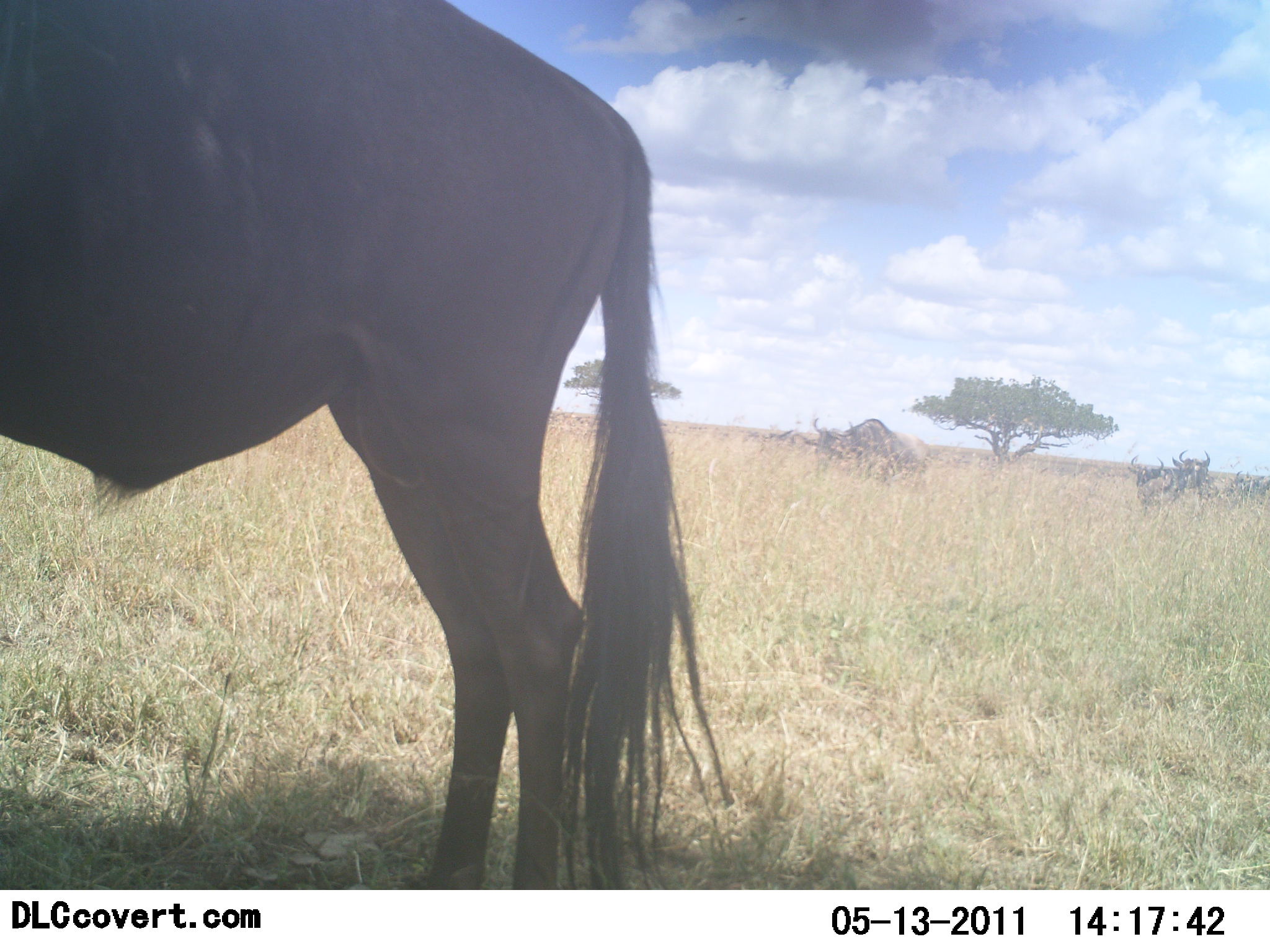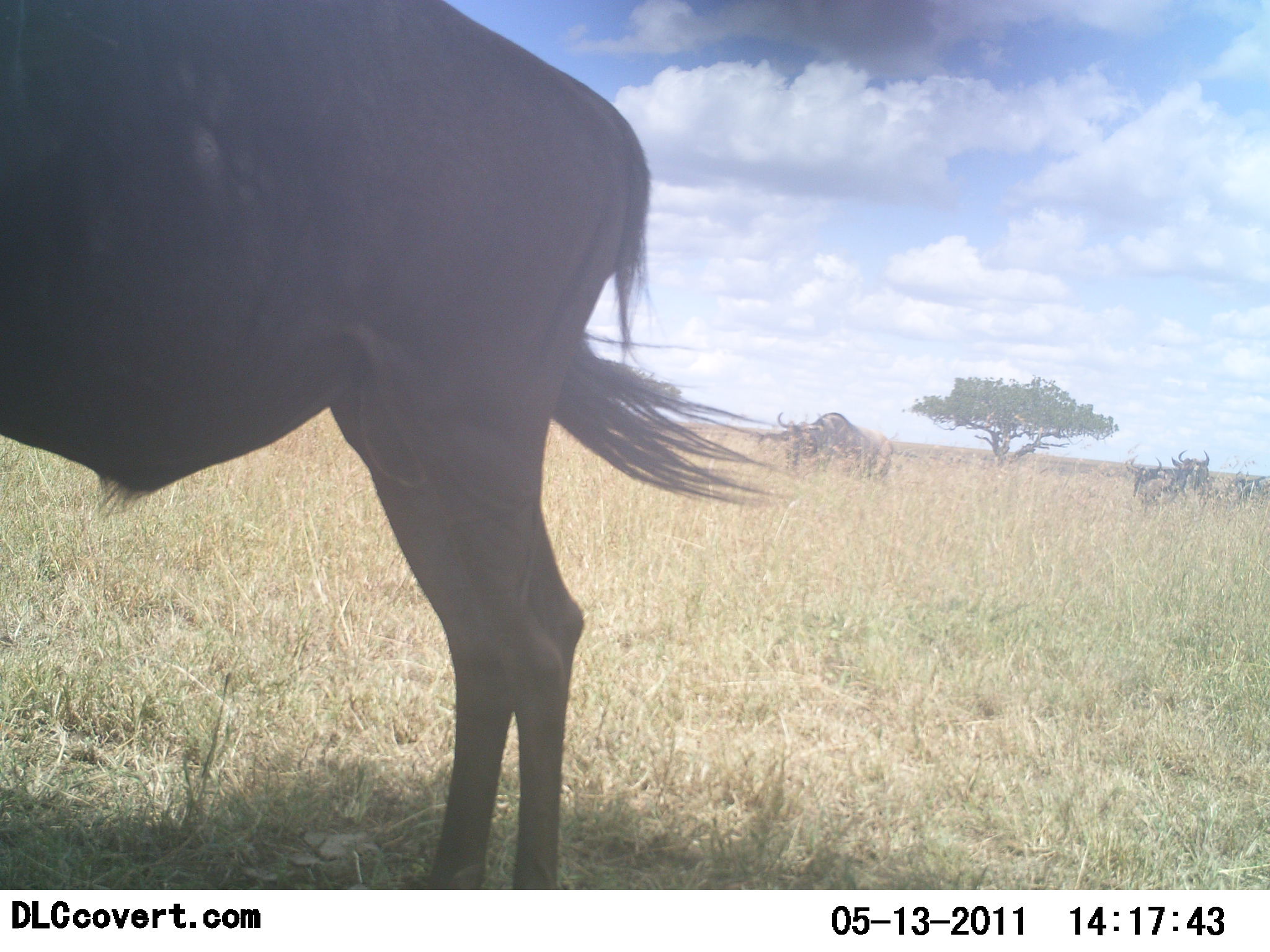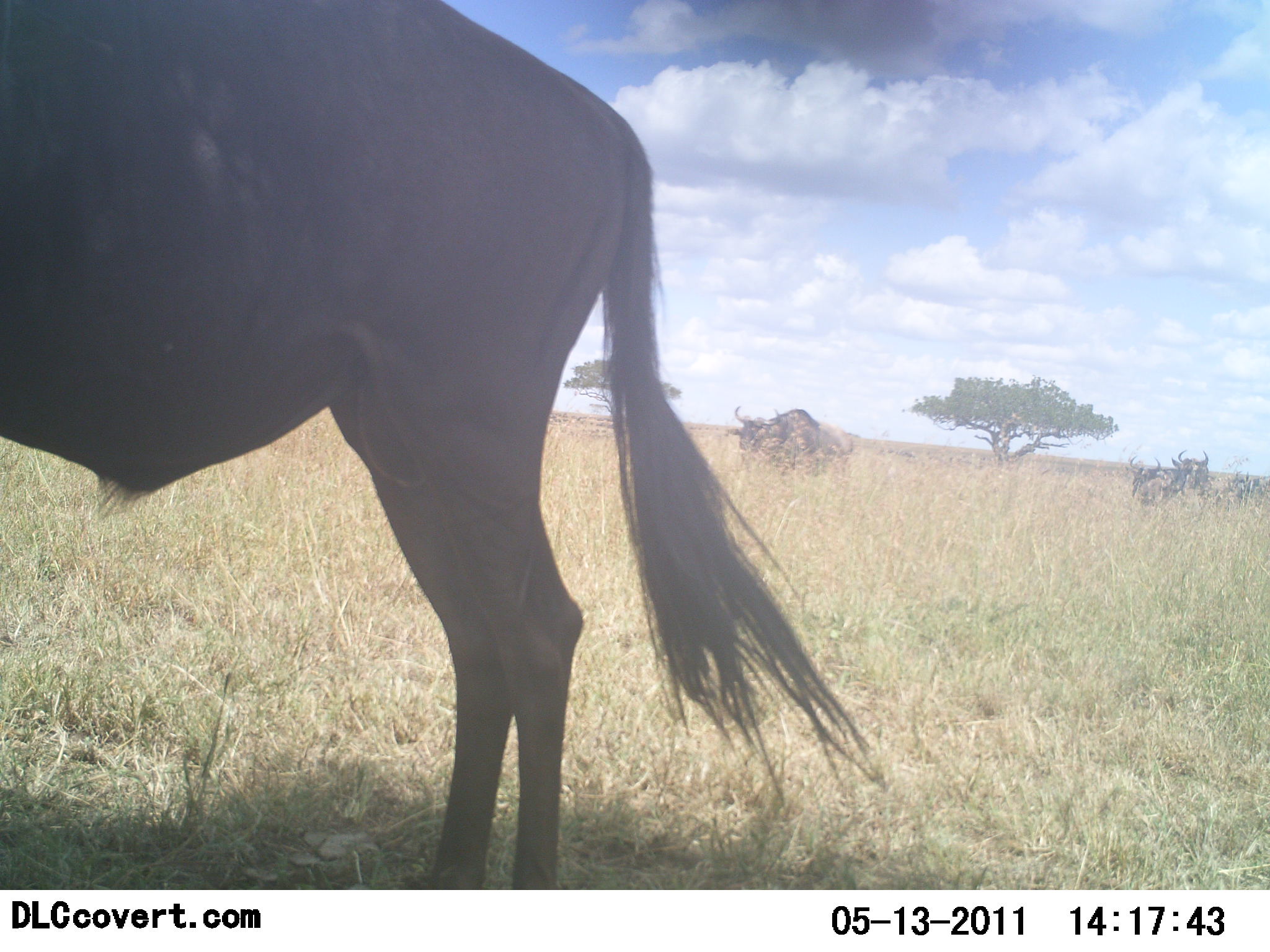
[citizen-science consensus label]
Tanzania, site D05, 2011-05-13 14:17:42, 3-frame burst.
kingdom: Animalia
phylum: Chordata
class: Mammalia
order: Artiodactyla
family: Bovidae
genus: Connochaetes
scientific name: Connochaetes taurinus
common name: blue wildebeest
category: wildebeest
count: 4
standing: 82%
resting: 18%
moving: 18%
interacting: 0%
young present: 0%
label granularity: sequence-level